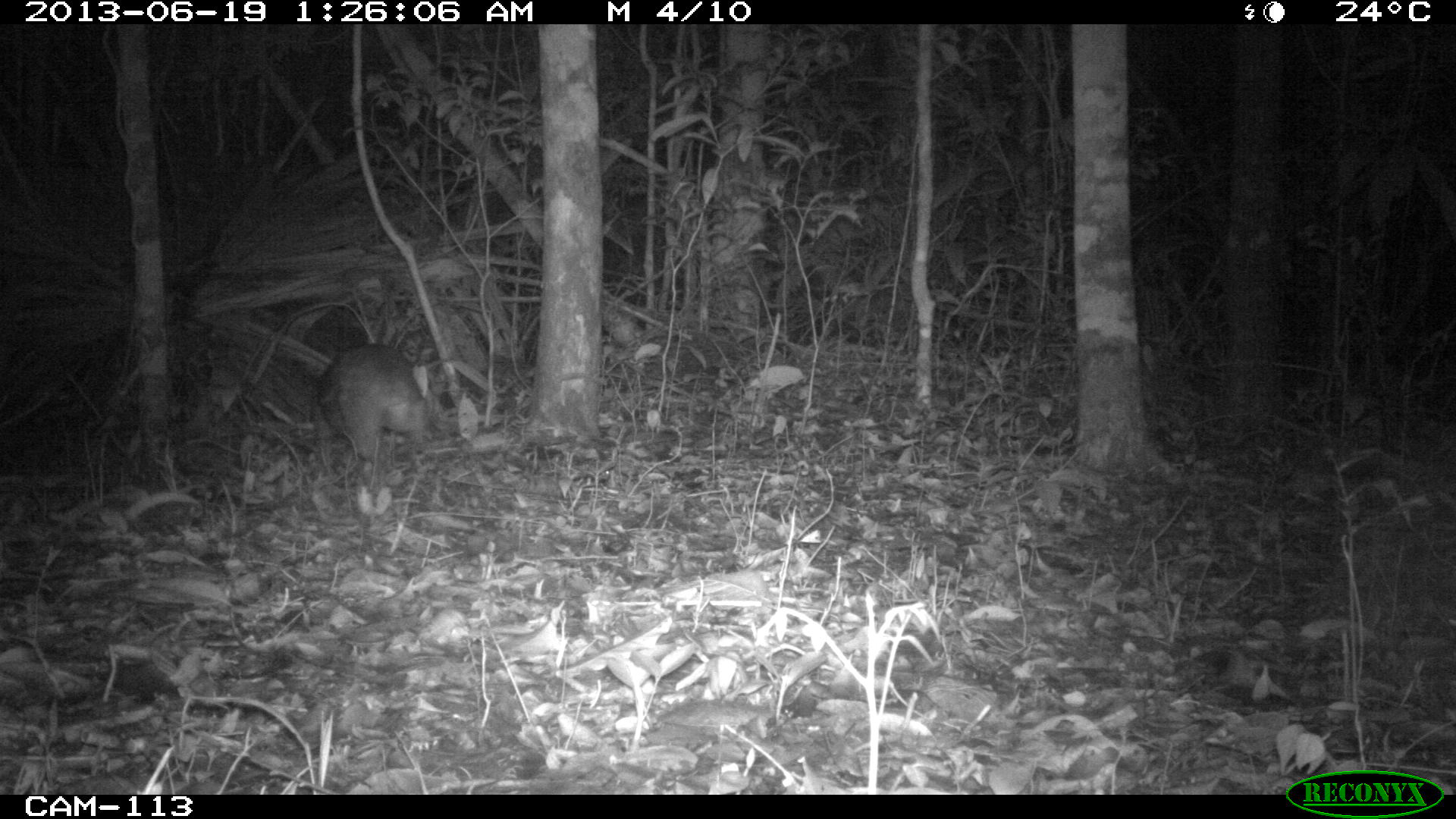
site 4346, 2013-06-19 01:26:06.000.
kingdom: Animalia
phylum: Chordata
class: Mammalia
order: Rodentia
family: Cuniculidae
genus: Cuniculus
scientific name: Cuniculus paca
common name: lowland paca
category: agouti paca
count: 1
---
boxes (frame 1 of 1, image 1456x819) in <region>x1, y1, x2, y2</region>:
agouti paca: <region>314, 342, 432, 461</region>